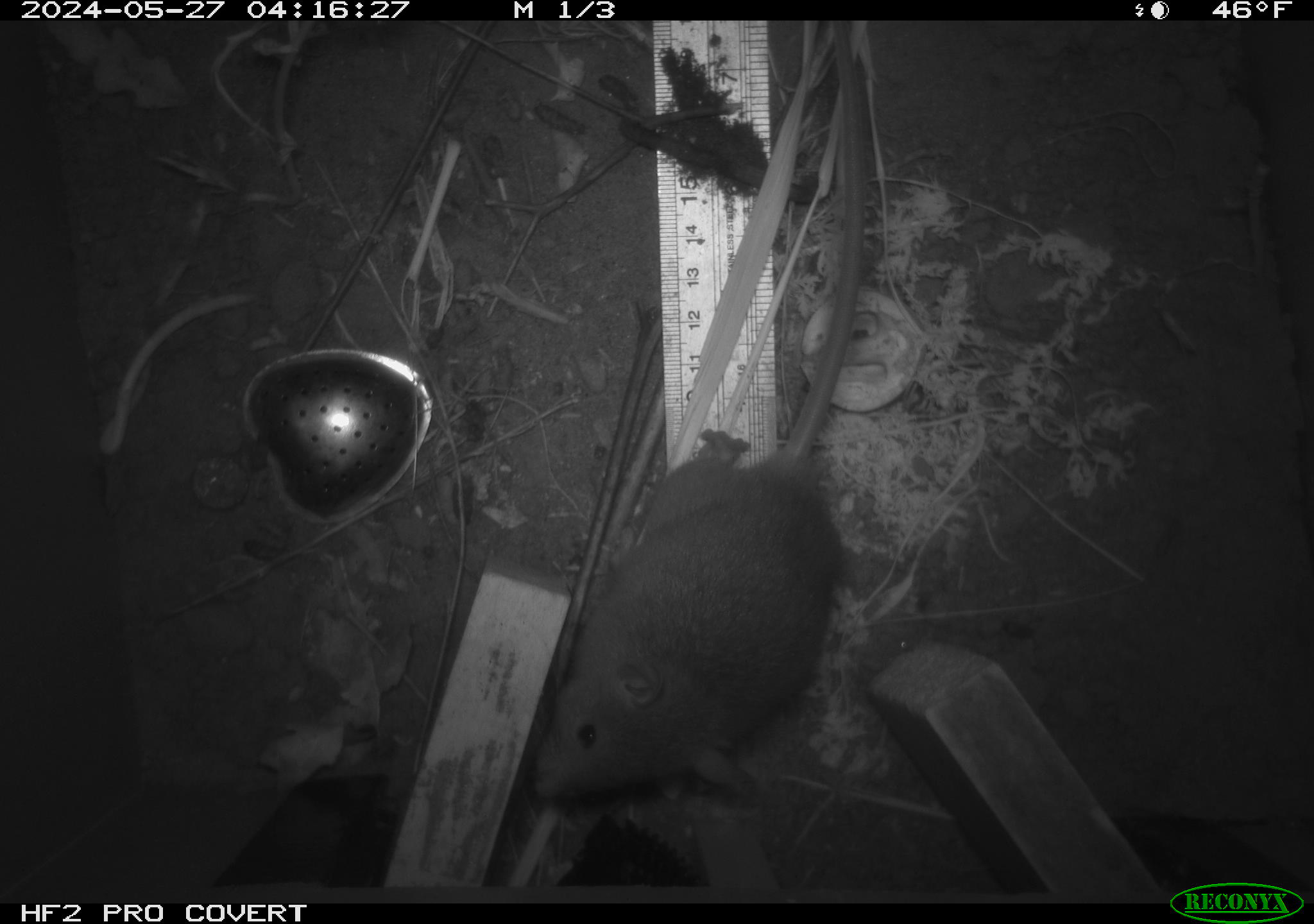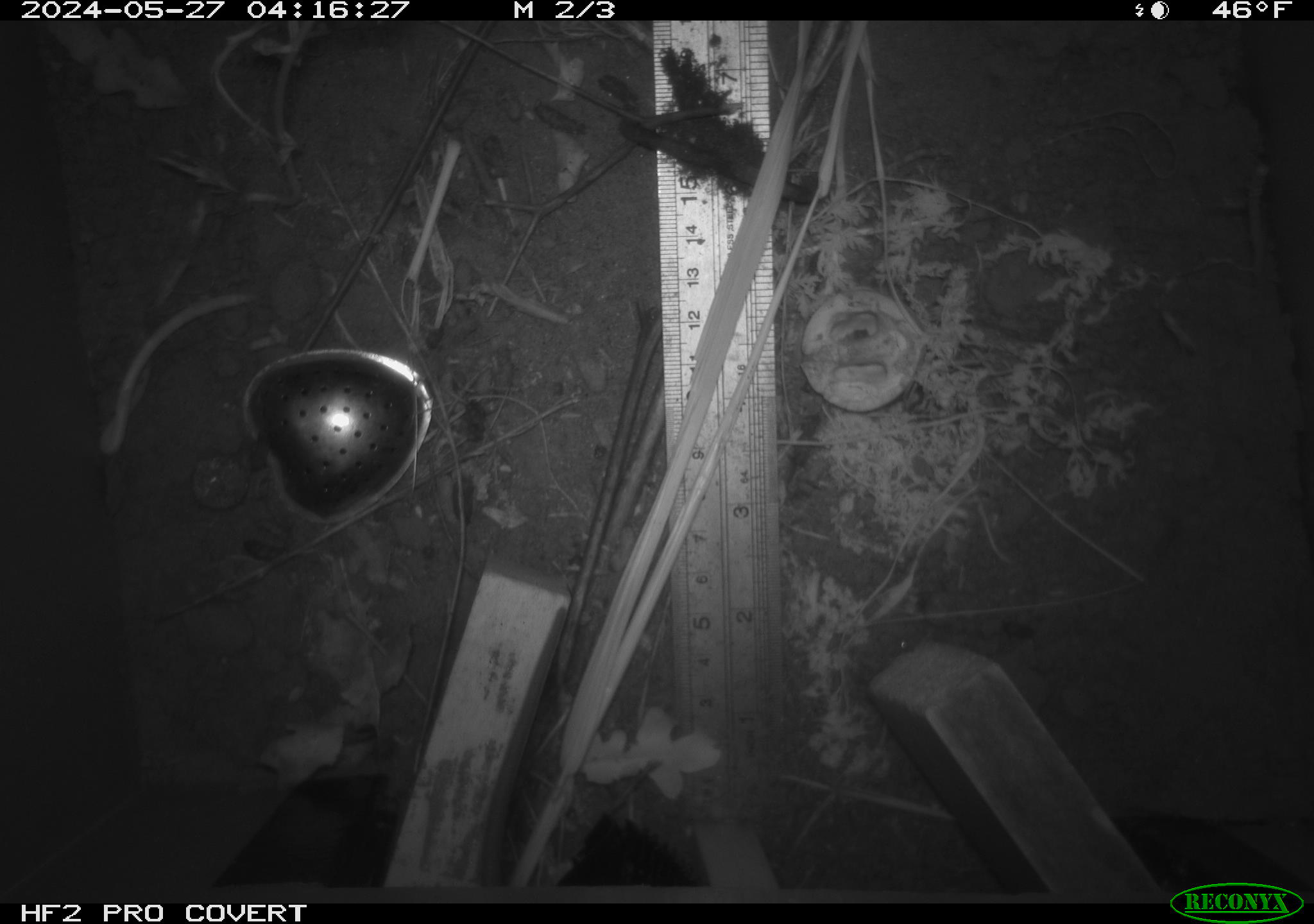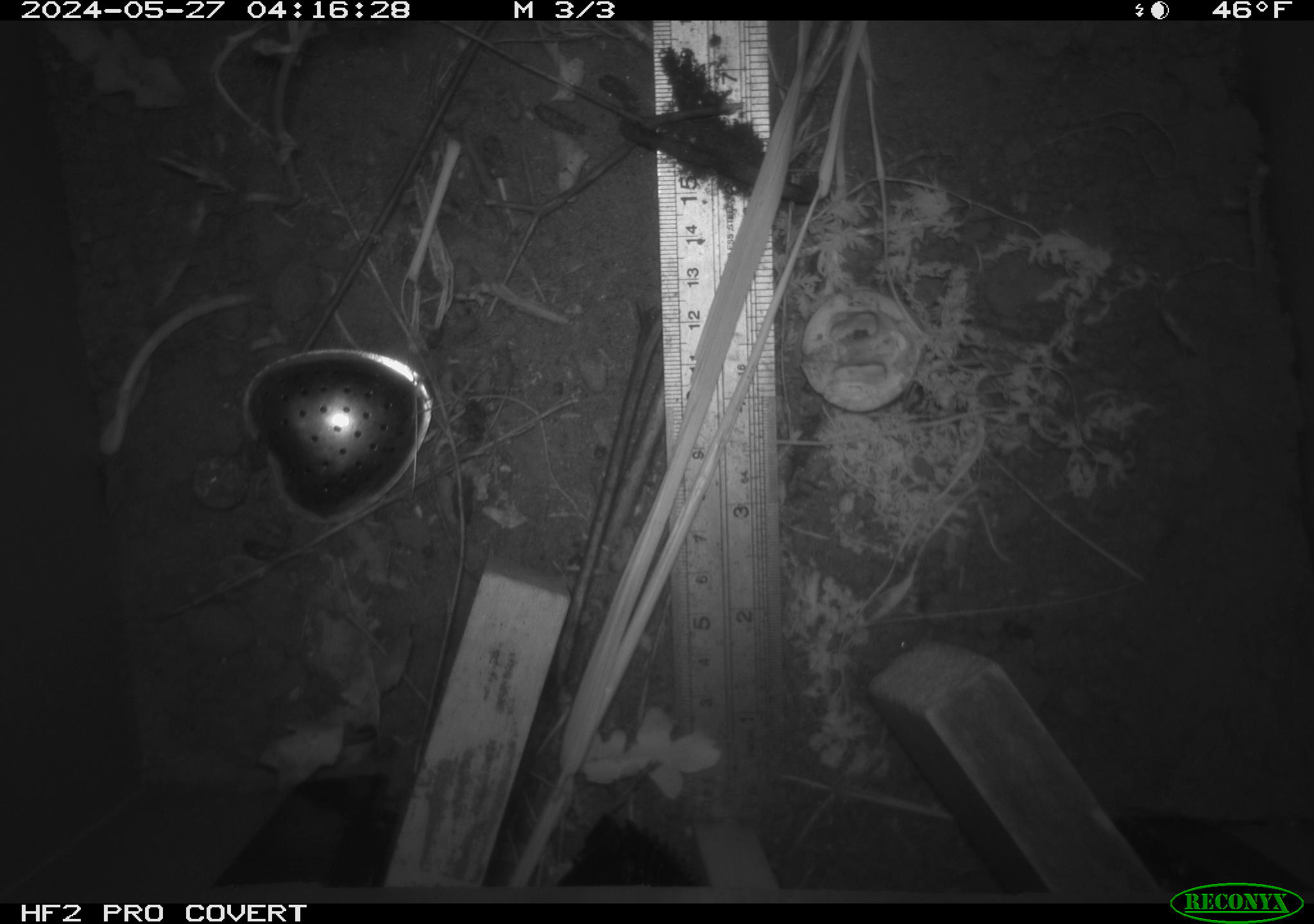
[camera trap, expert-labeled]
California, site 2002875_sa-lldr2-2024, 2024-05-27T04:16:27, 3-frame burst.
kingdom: Animalia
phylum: Chordata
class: Mammalia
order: Rodentia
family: Muridae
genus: Rattus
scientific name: Rattus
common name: rat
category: rattus species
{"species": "rattus species (rat) (Rattus)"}